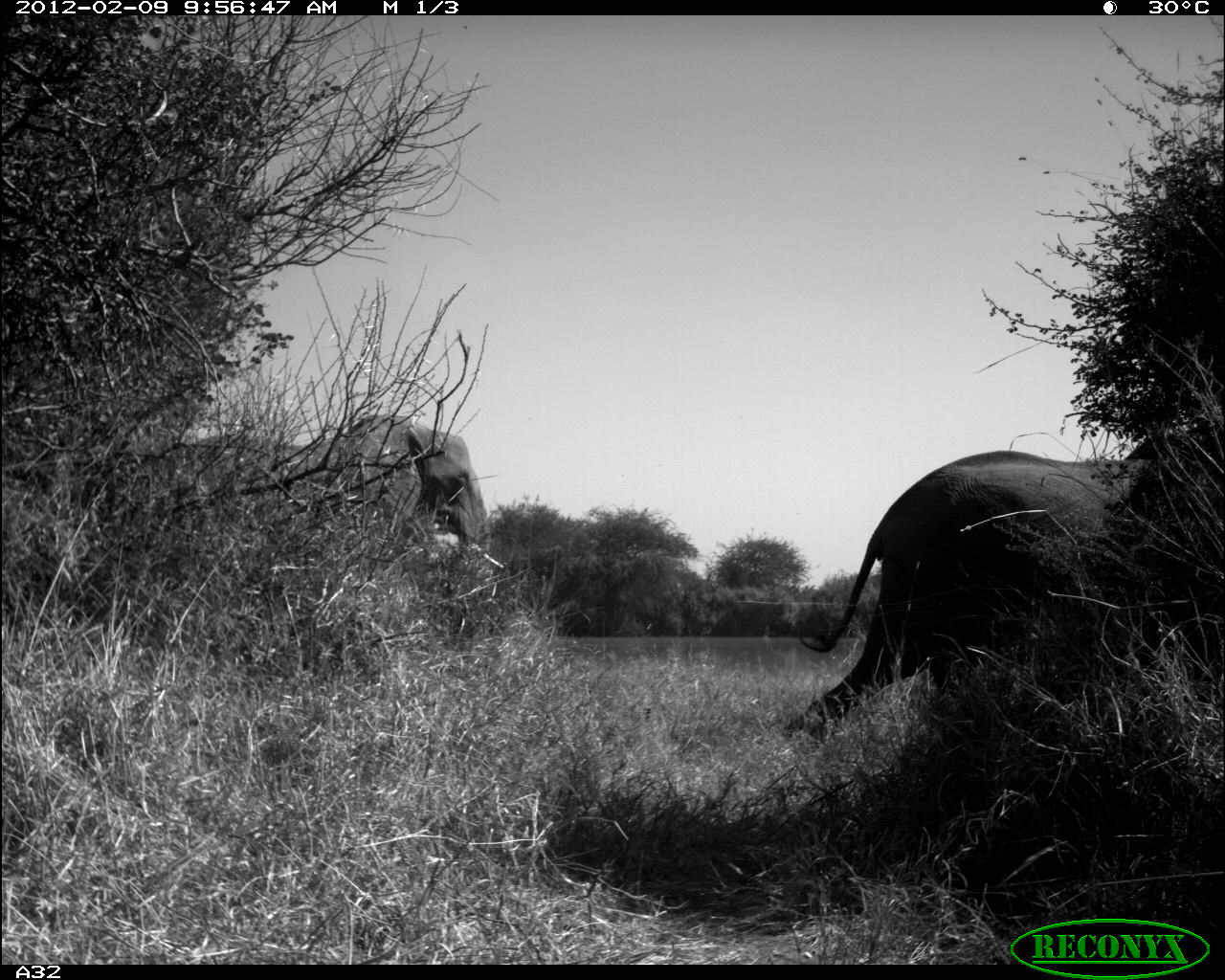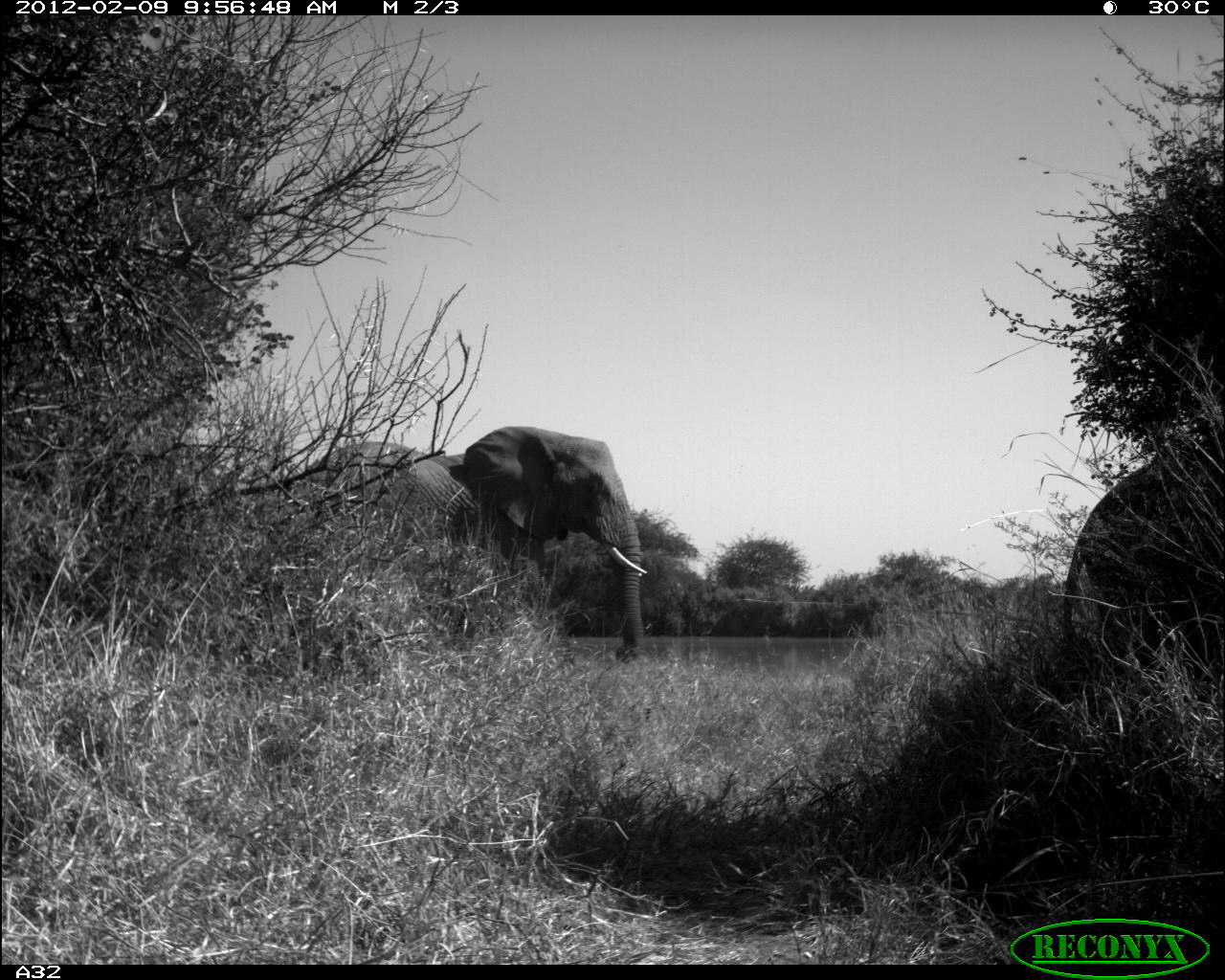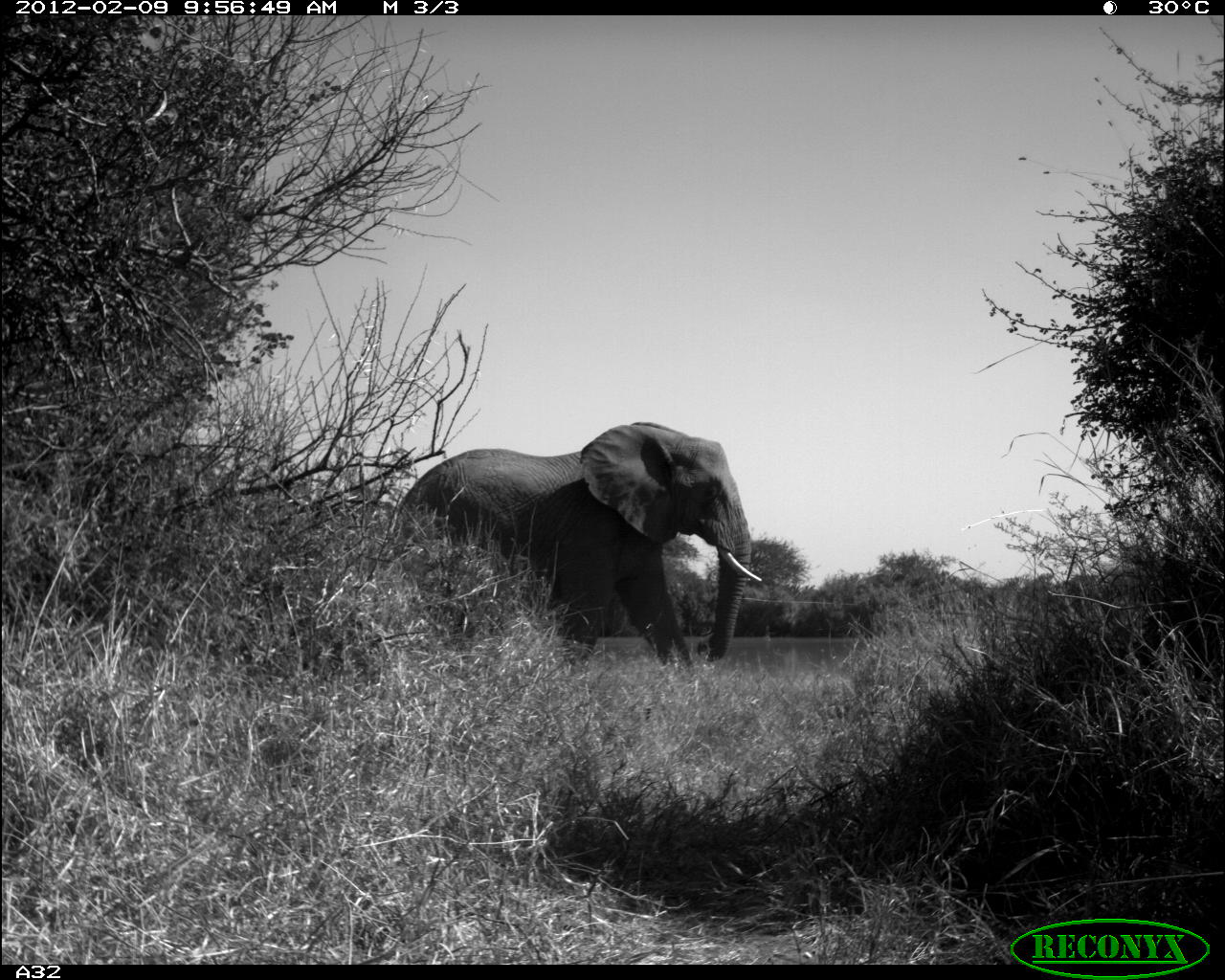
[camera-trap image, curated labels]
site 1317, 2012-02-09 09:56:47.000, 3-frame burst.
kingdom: Animalia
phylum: Chordata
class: Mammalia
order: Proboscidea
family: Elephantidae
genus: Loxodonta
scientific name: Loxodonta africana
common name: african bush elephant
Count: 2.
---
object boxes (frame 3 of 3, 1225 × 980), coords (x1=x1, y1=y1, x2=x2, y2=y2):
loxodonta africana: (x1=391, y1=419, x2=762, y2=668)